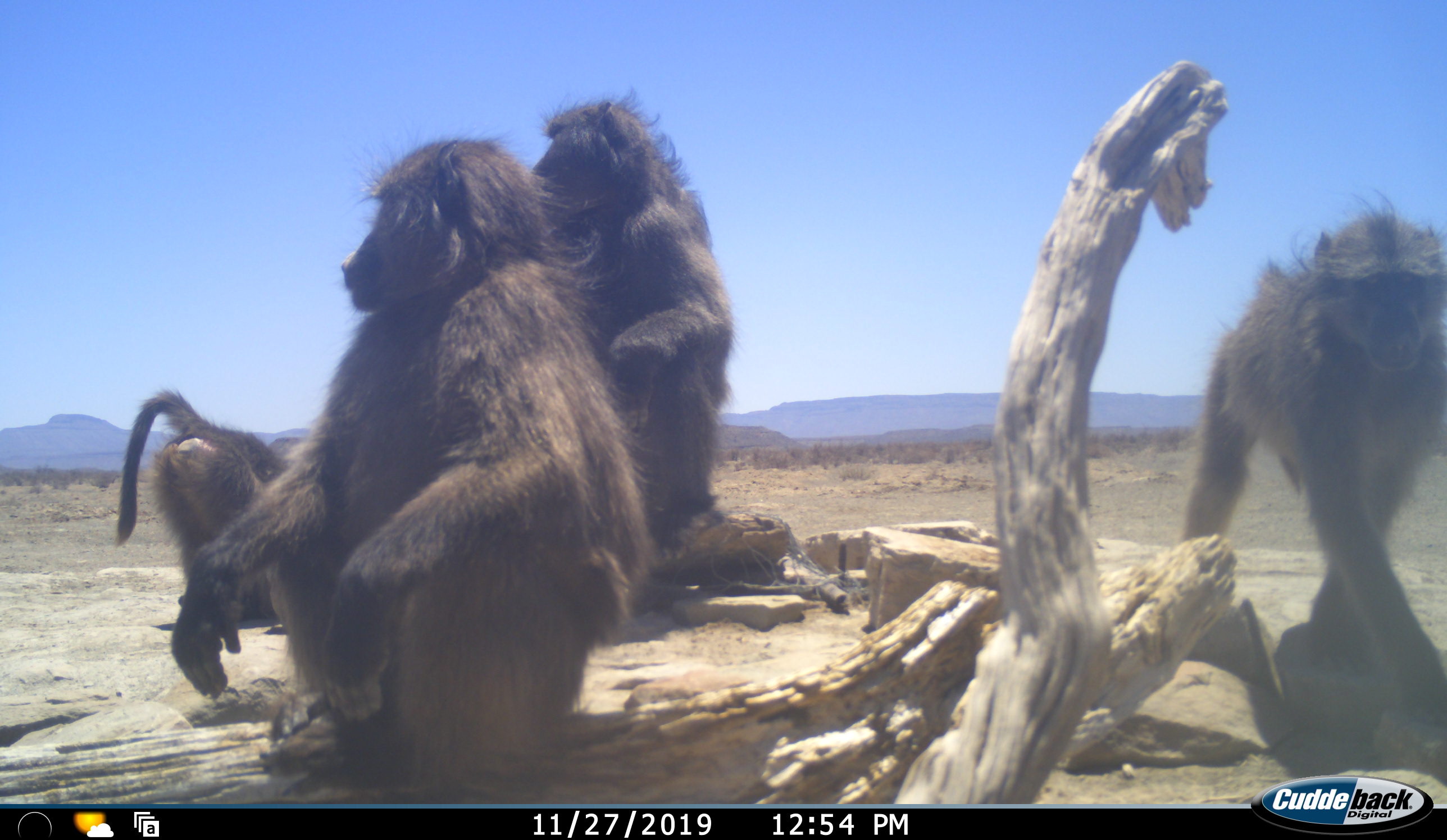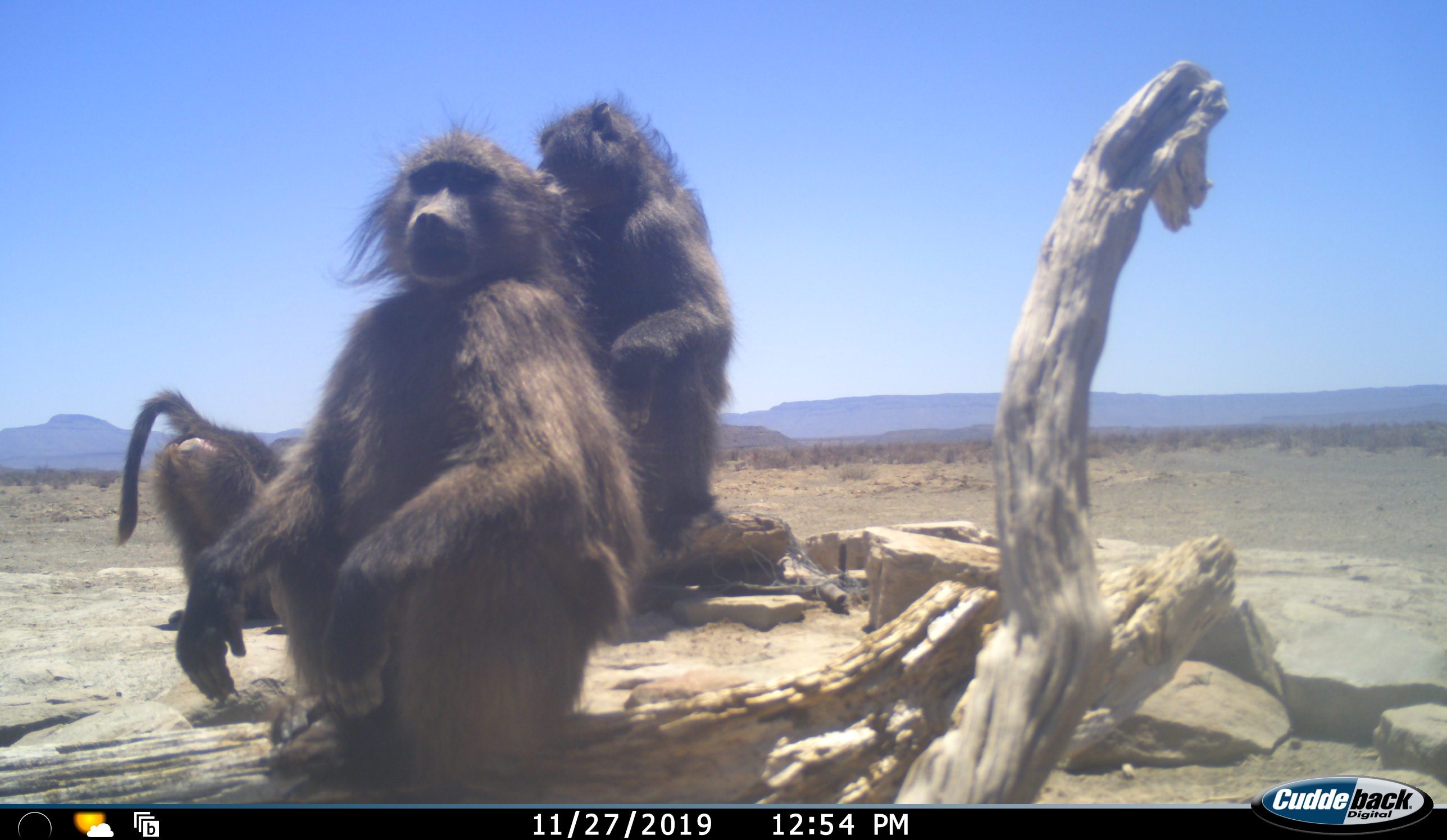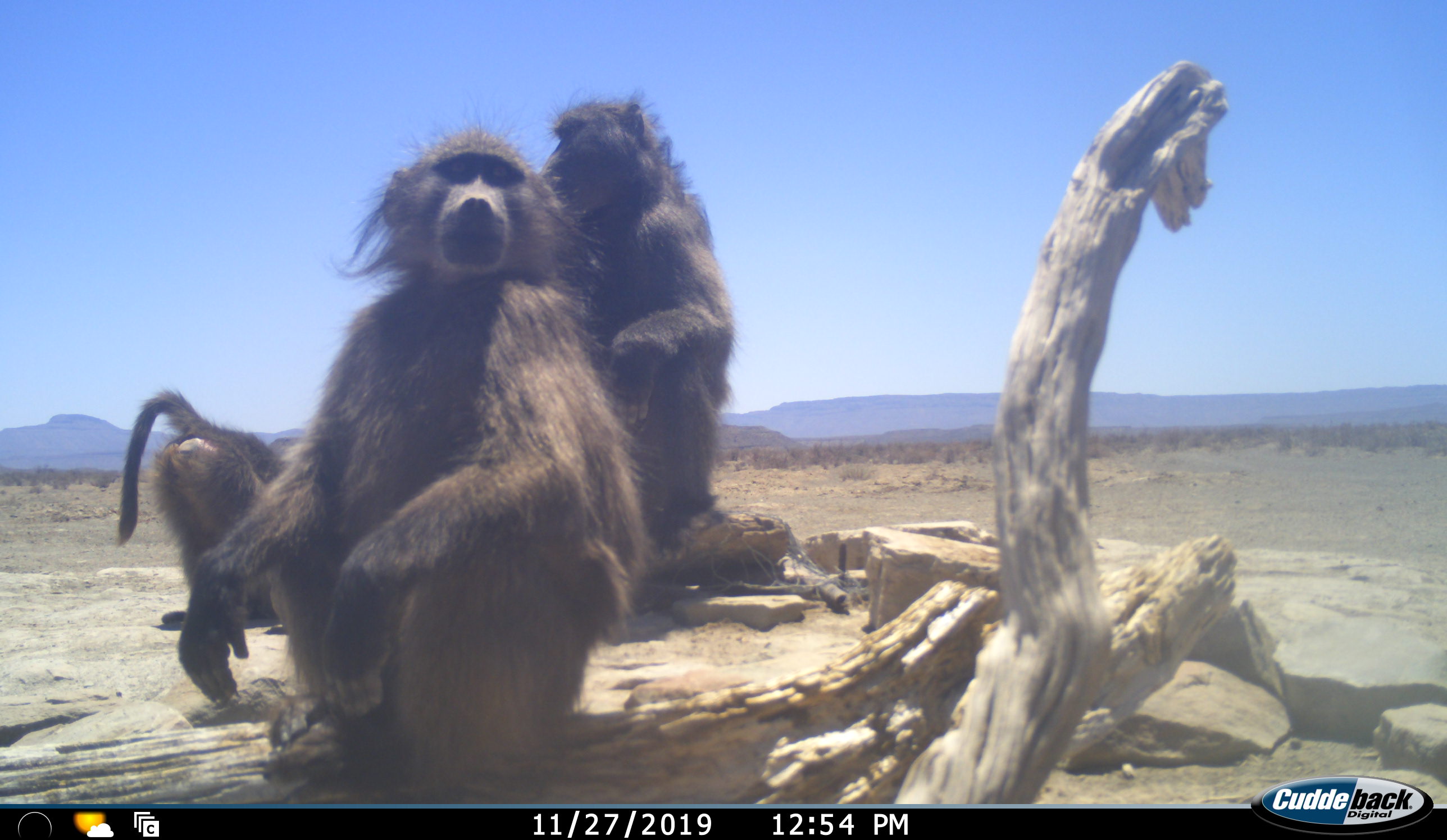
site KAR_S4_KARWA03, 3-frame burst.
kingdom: Animalia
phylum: Chordata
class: Mammalia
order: Primates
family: Cercopithecidae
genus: Papio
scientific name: Papio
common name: baboon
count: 4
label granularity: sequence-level